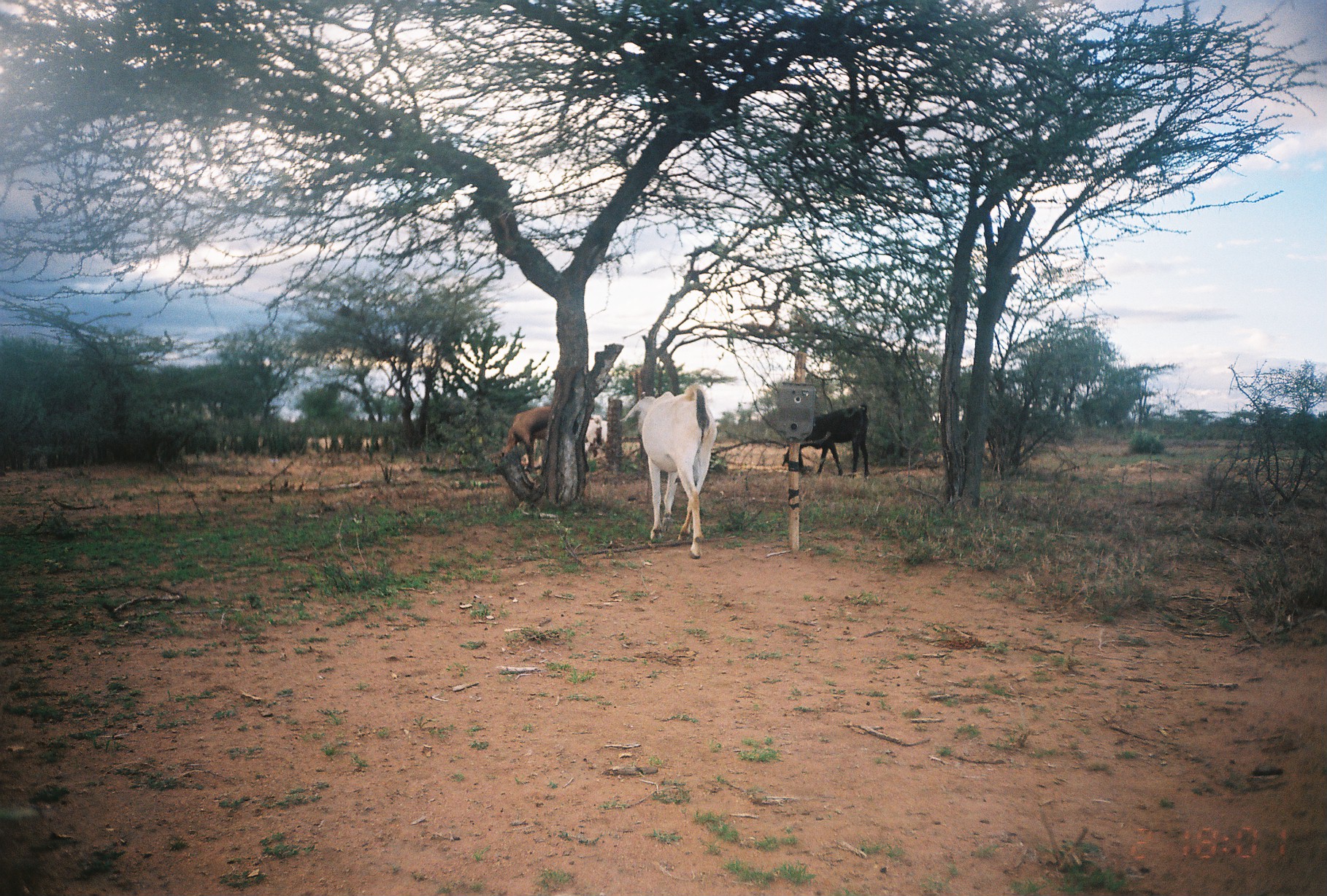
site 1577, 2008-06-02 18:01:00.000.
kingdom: Animalia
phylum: Chordata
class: Mammalia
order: Artiodactyla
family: Bovidae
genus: Capra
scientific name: Capra aegagrus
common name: wild goat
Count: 4.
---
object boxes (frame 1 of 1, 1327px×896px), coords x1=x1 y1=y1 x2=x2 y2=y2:
capra aegagrus: x1=621 y1=386 x2=716 y2=556; x1=782 y1=404 x2=869 y2=477; x1=503 y1=405 x2=551 y2=473; x1=580 y1=413 x2=609 y2=458